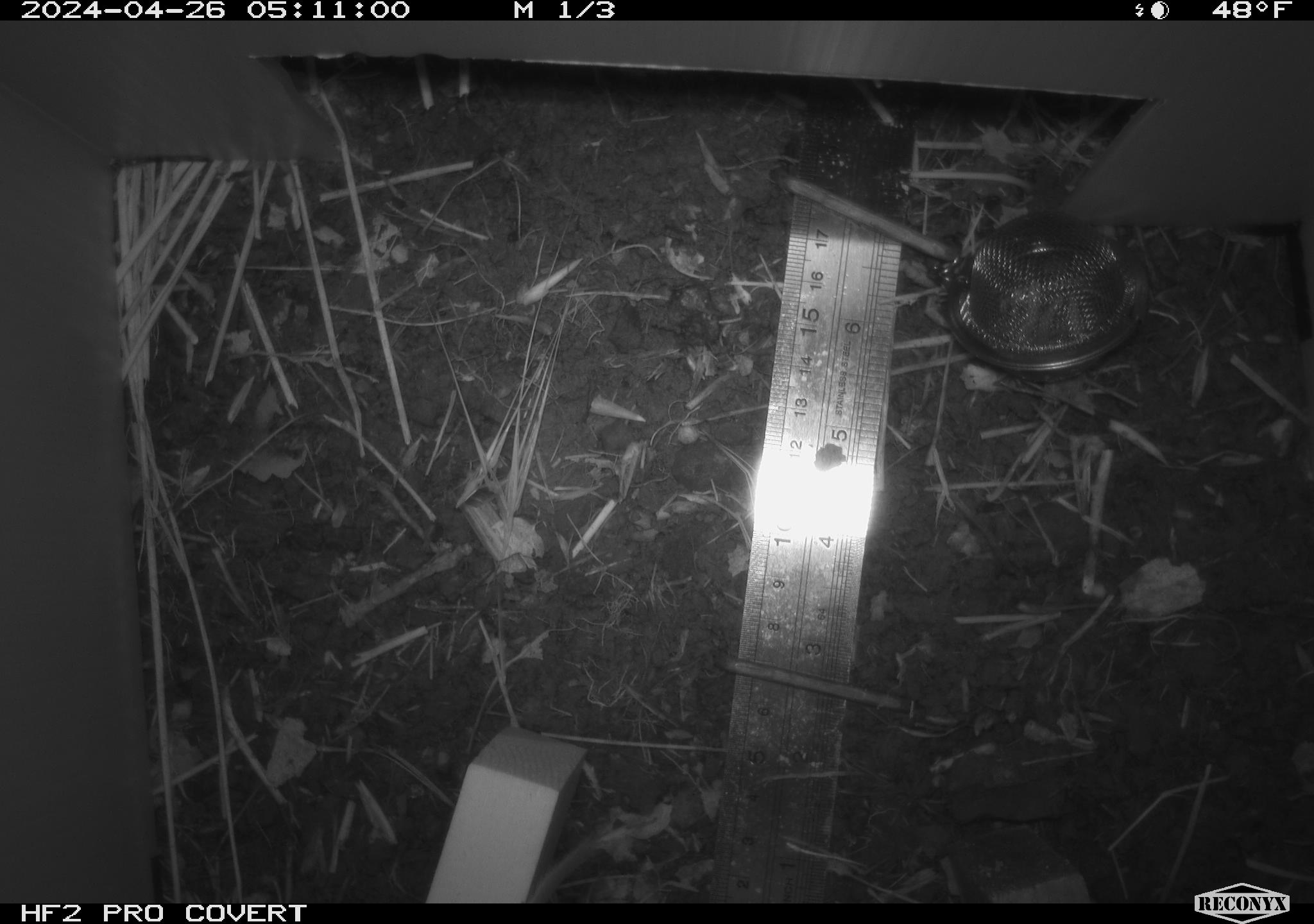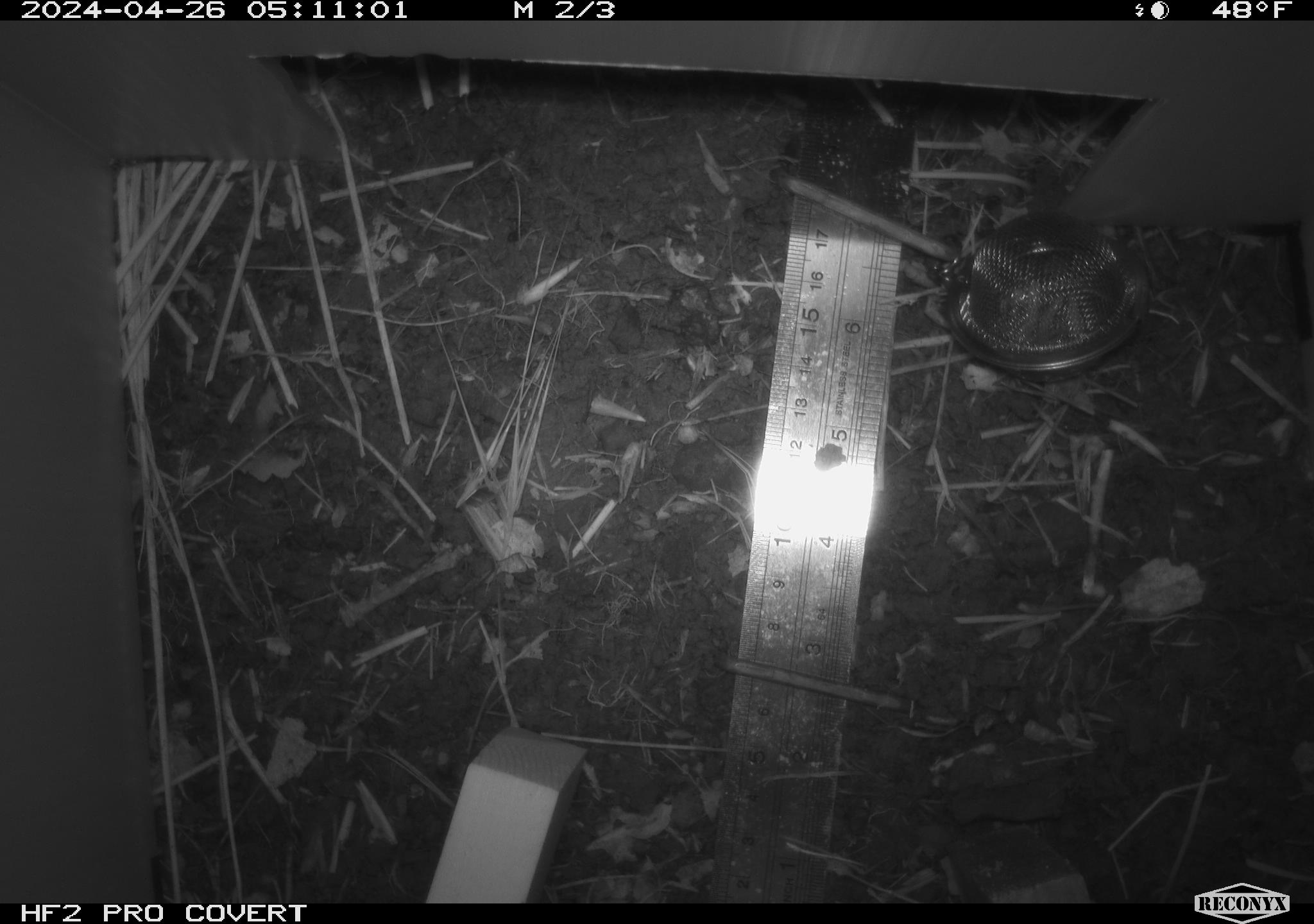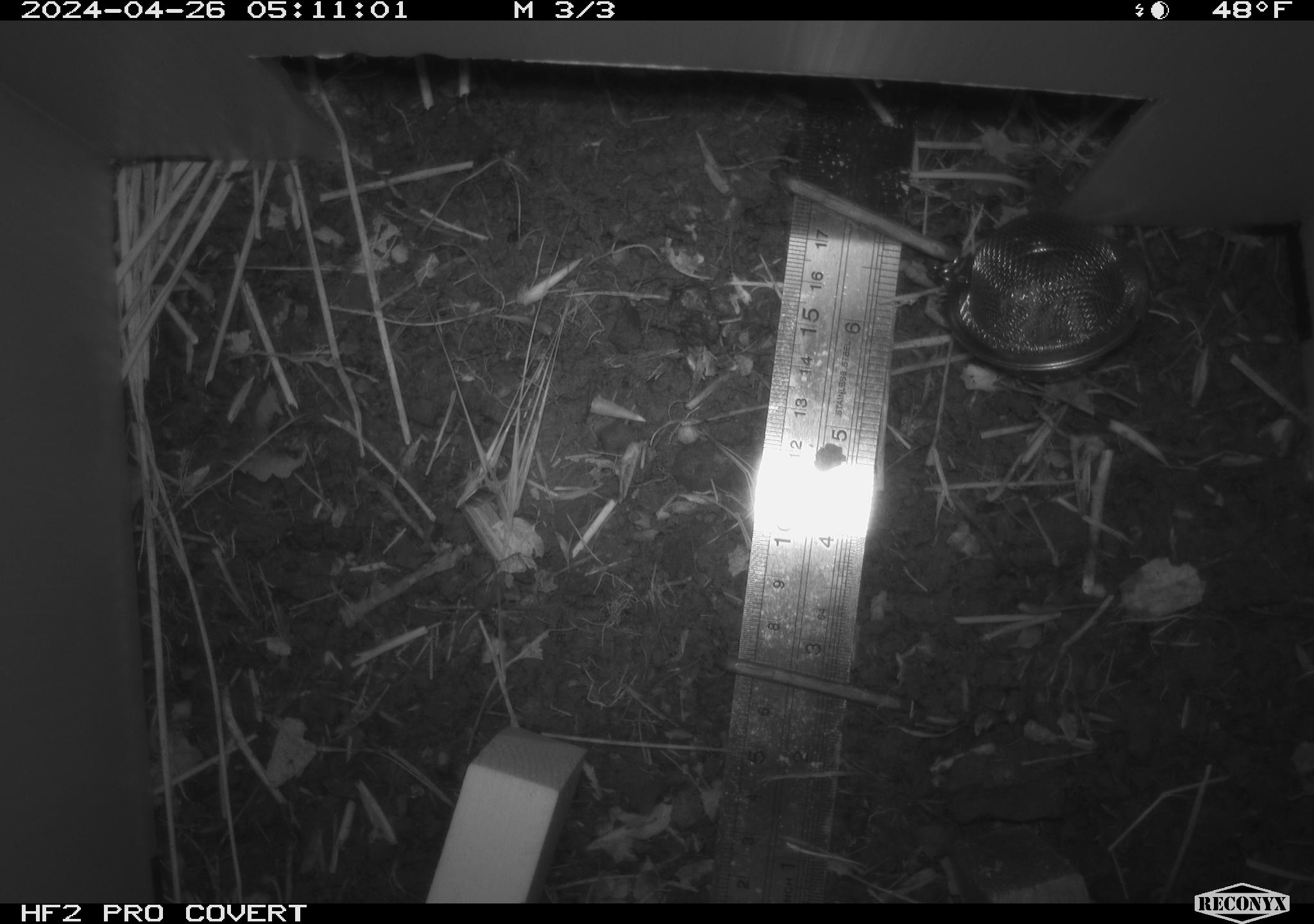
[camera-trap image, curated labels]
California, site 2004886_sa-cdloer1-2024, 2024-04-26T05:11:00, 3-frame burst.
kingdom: Animalia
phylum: Chordata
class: Mammalia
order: Rodentia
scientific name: Rodentia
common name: mouse species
Mouse species (Rodentia).